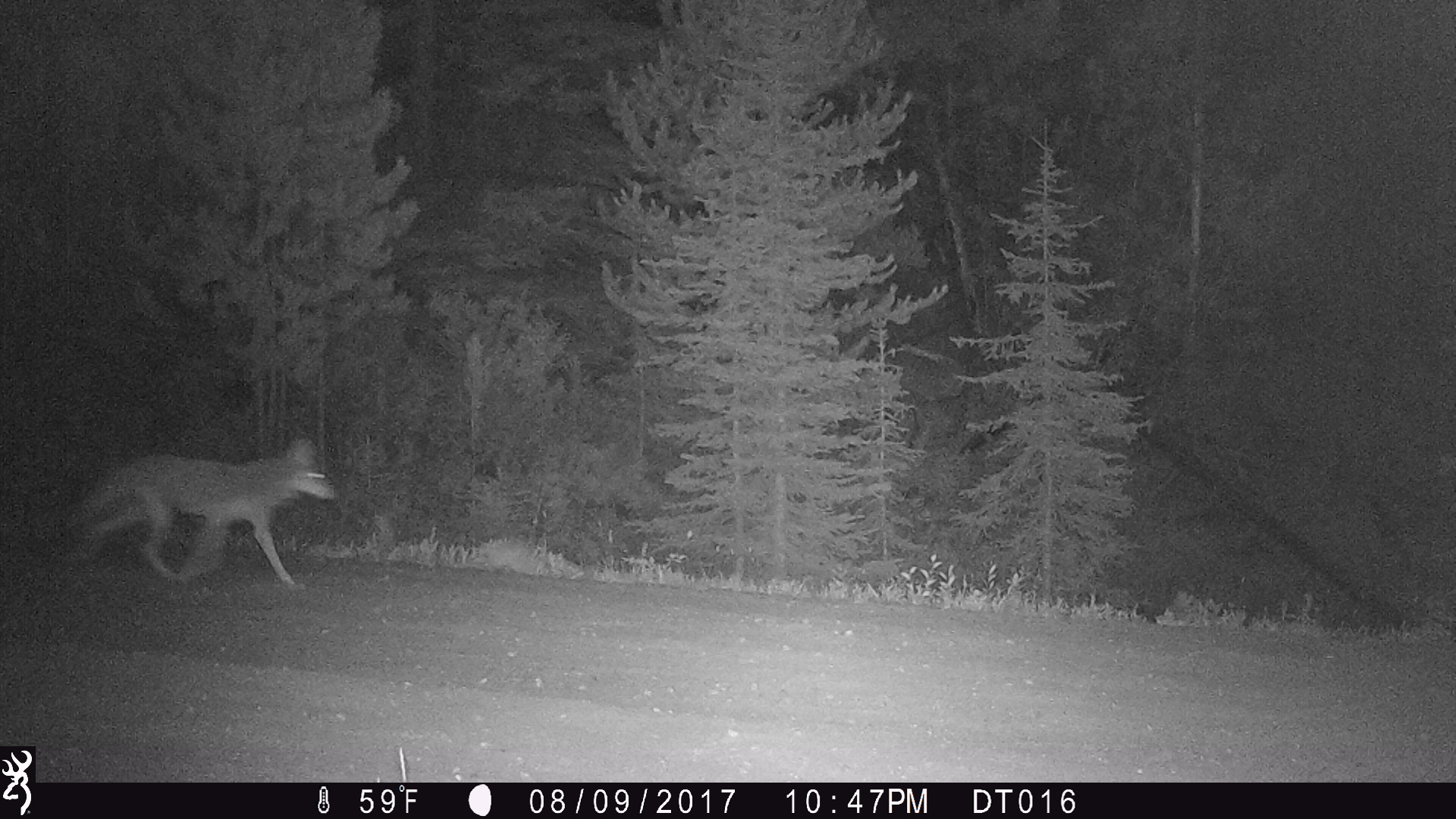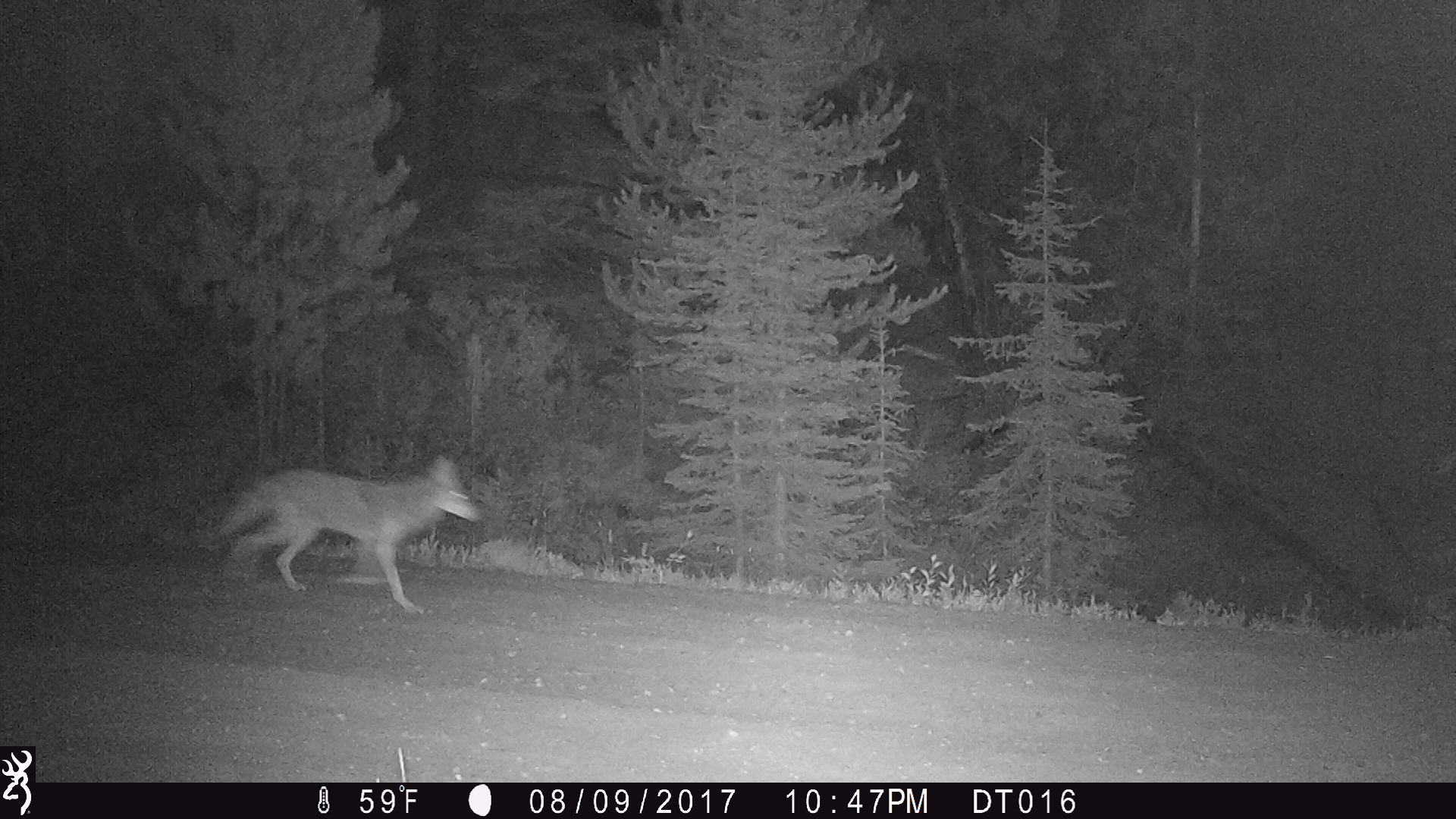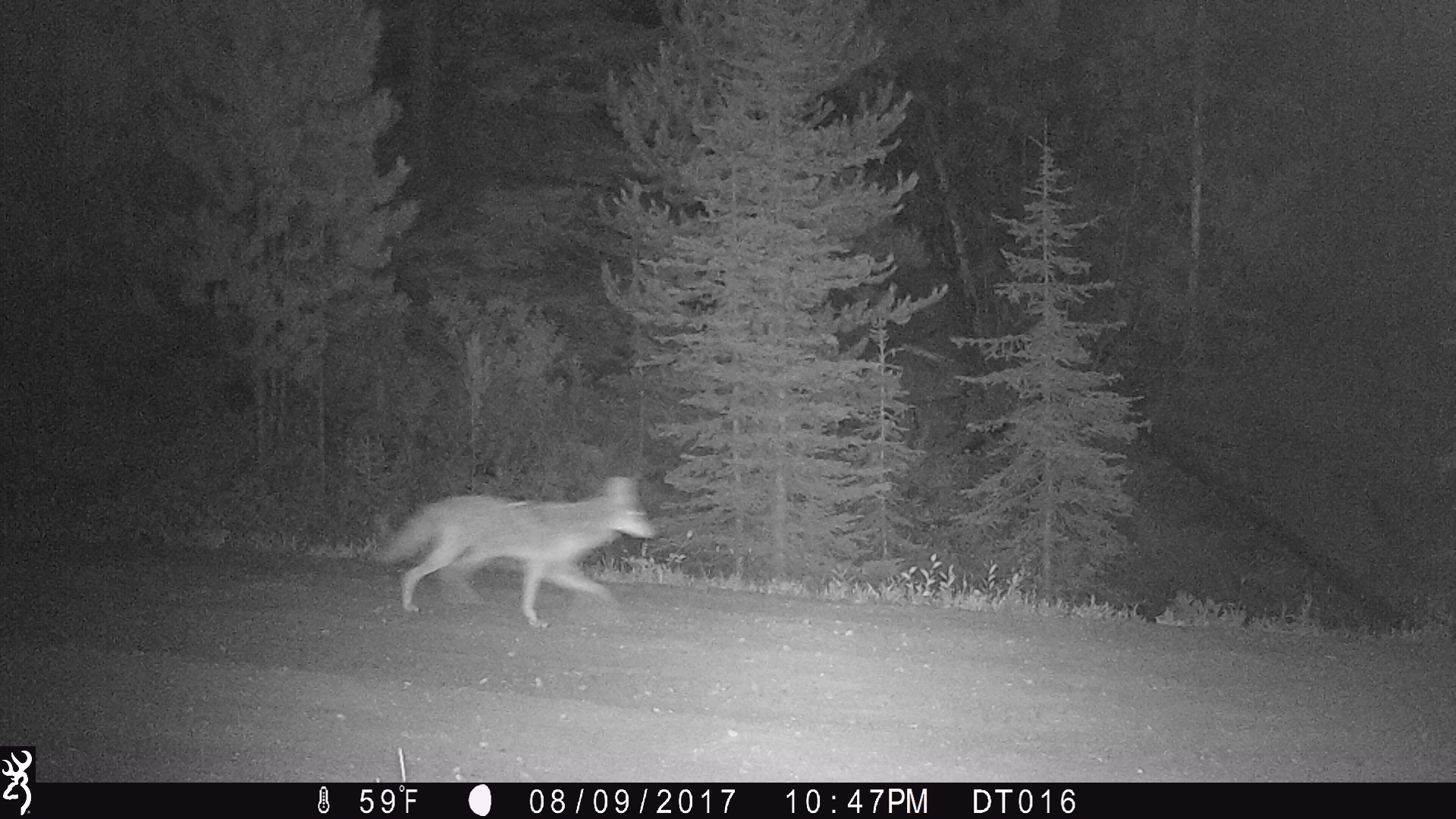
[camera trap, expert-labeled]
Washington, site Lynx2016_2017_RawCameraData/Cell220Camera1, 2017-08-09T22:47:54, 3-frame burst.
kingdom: Animalia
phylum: Chordata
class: Mammalia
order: Carnivora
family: Canidae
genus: Canis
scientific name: Canis latrans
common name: coyote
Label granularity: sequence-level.